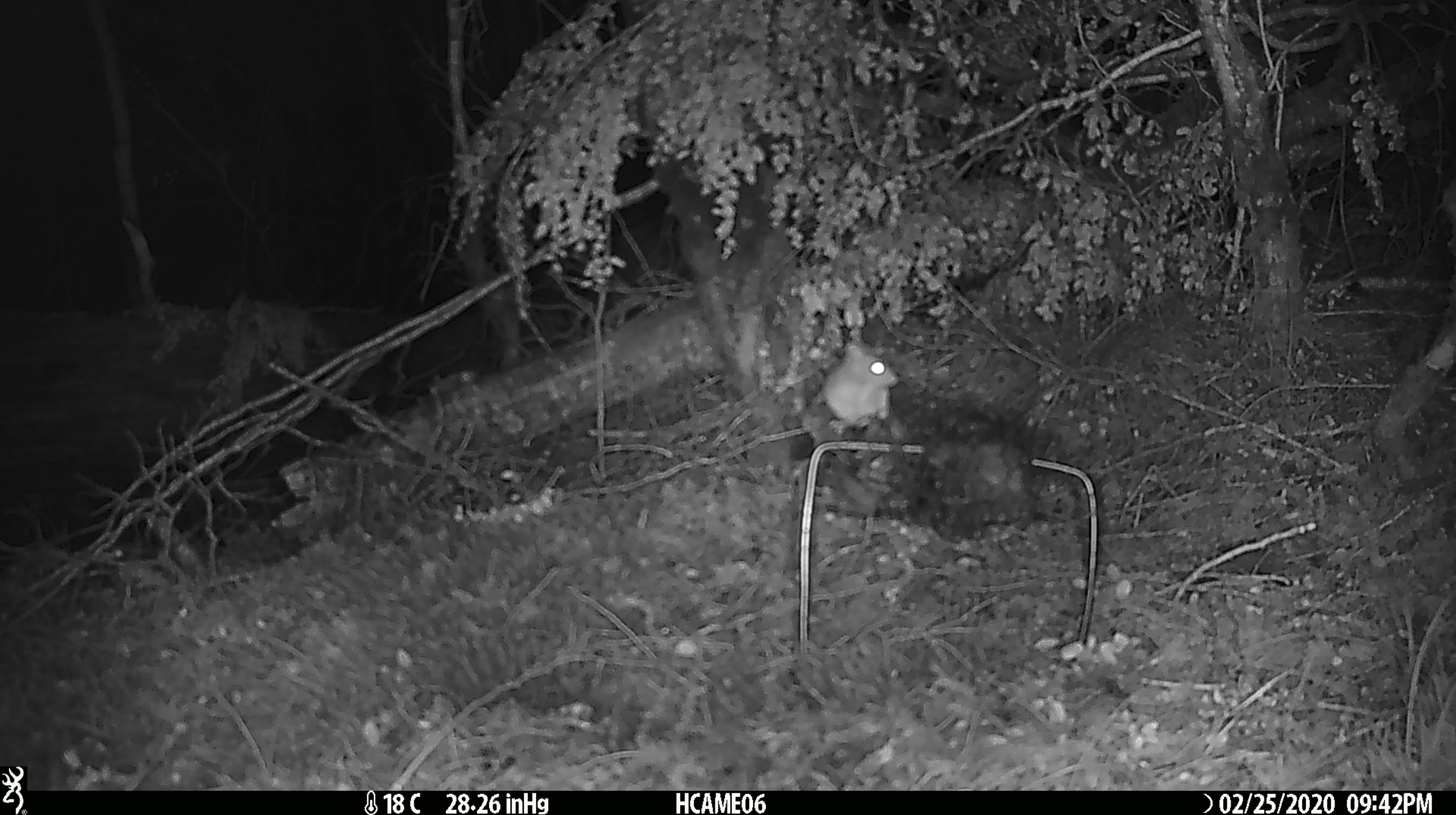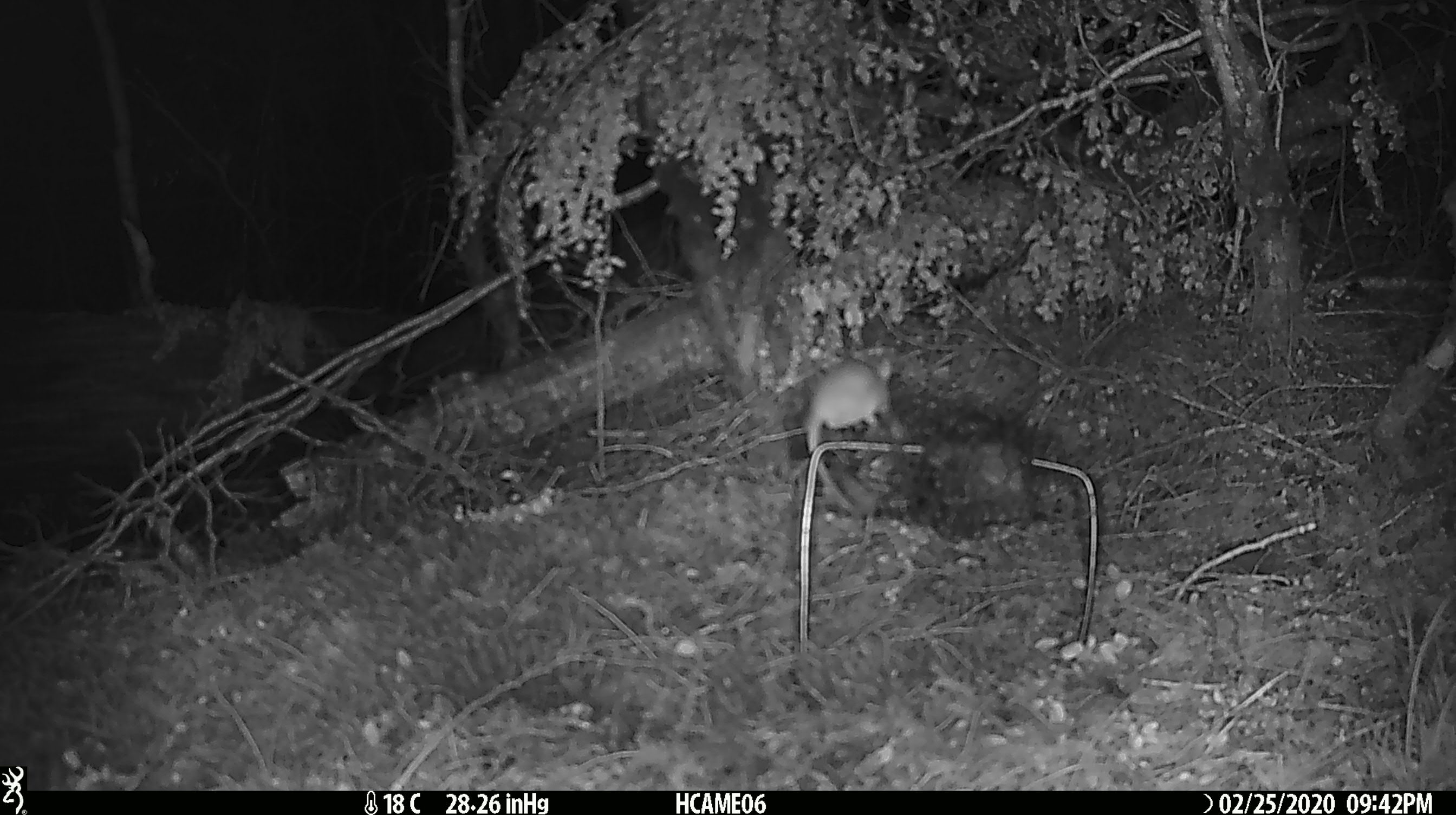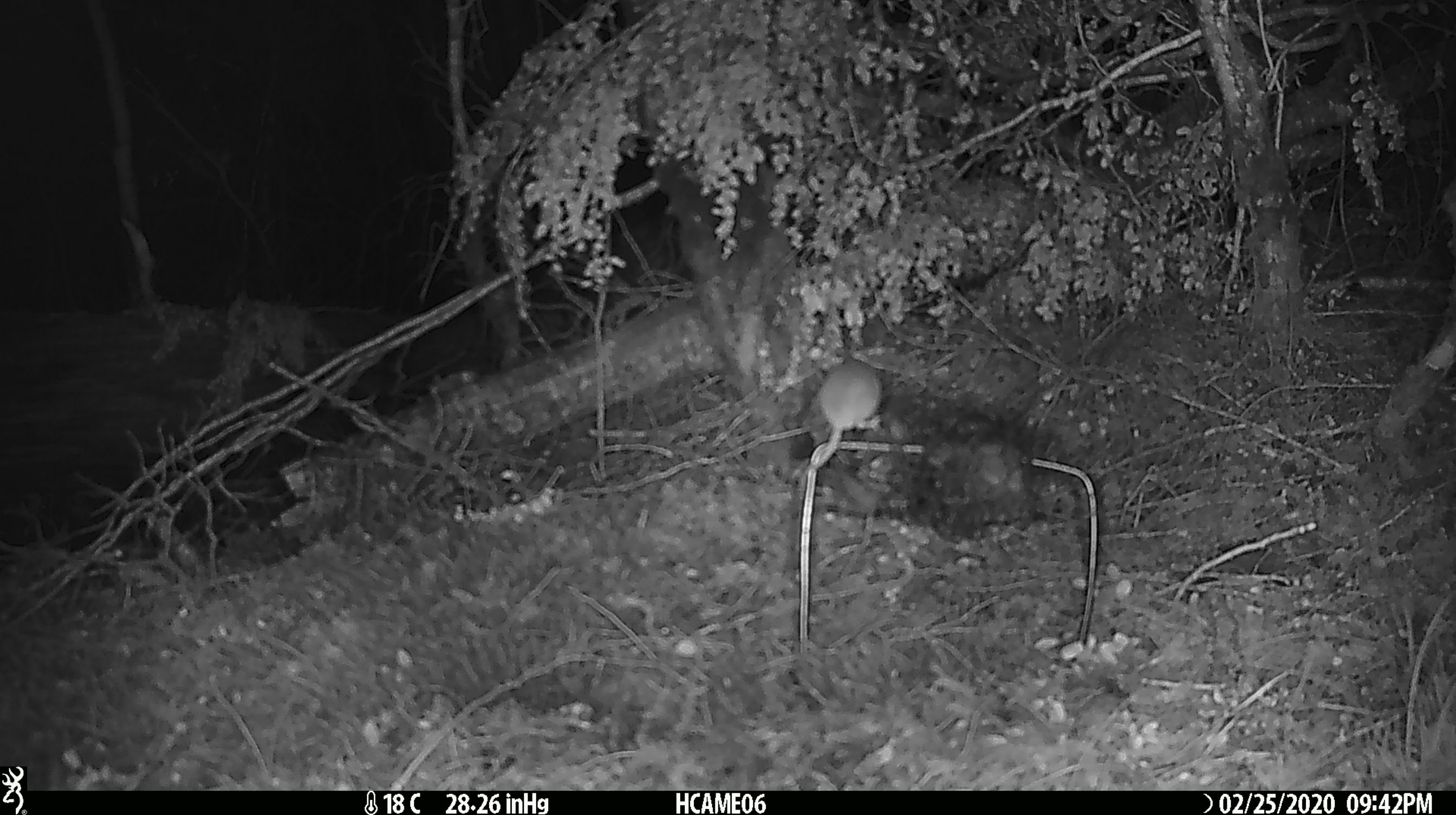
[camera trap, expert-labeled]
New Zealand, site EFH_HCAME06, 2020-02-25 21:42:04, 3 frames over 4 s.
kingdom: Animalia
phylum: Chordata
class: Mammalia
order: Rodentia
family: Muridae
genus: Mus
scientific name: Mus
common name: mouse